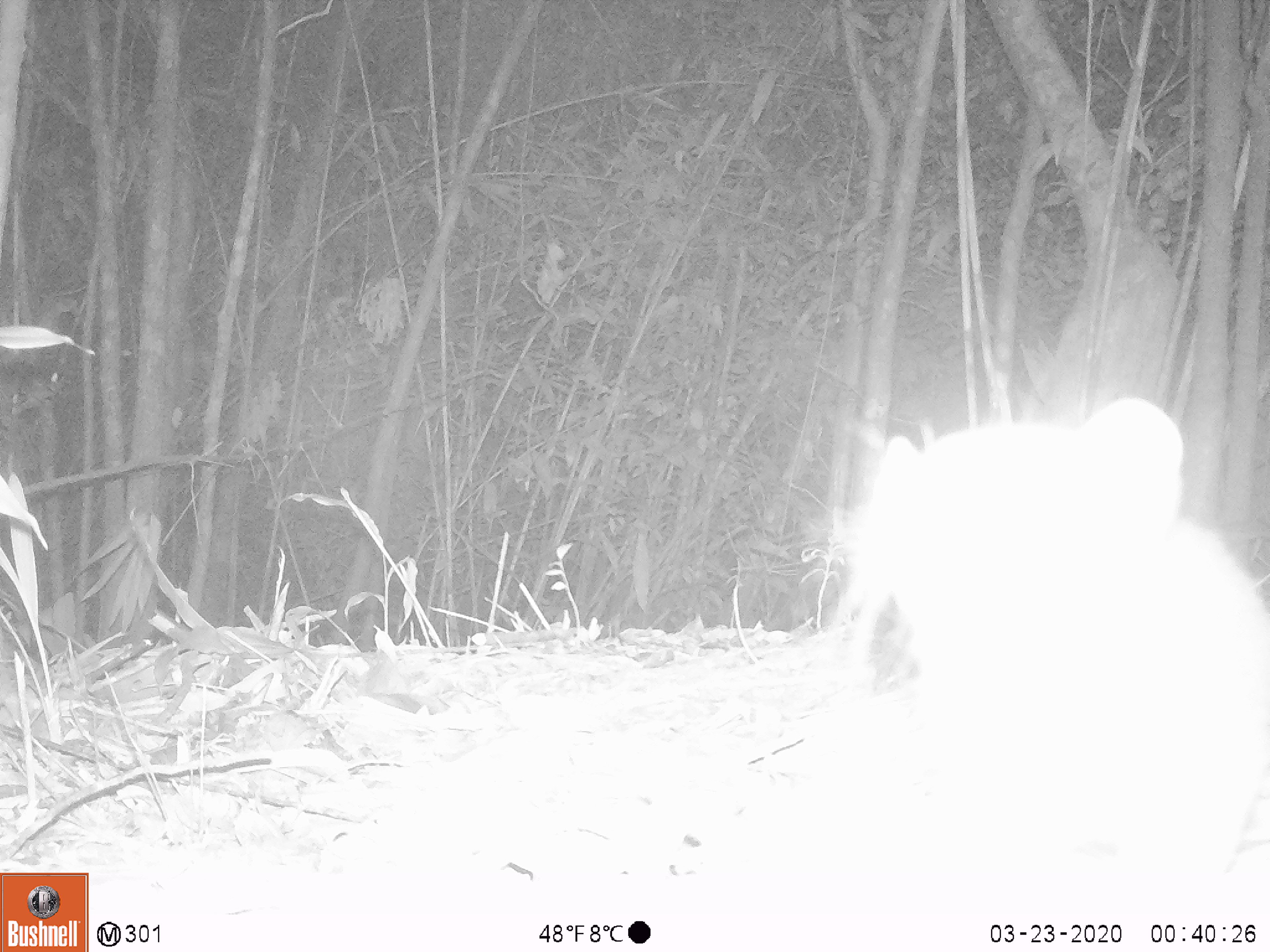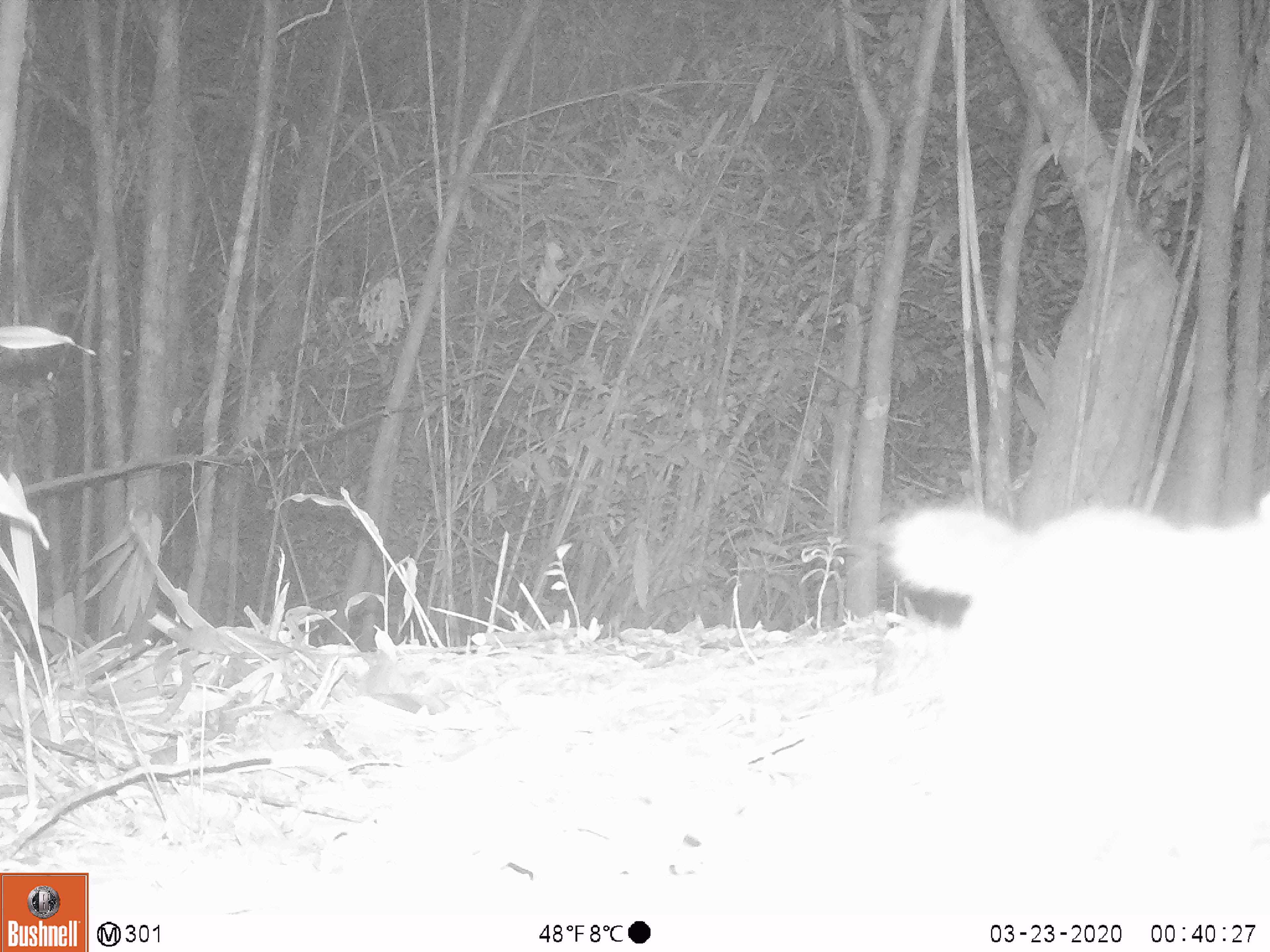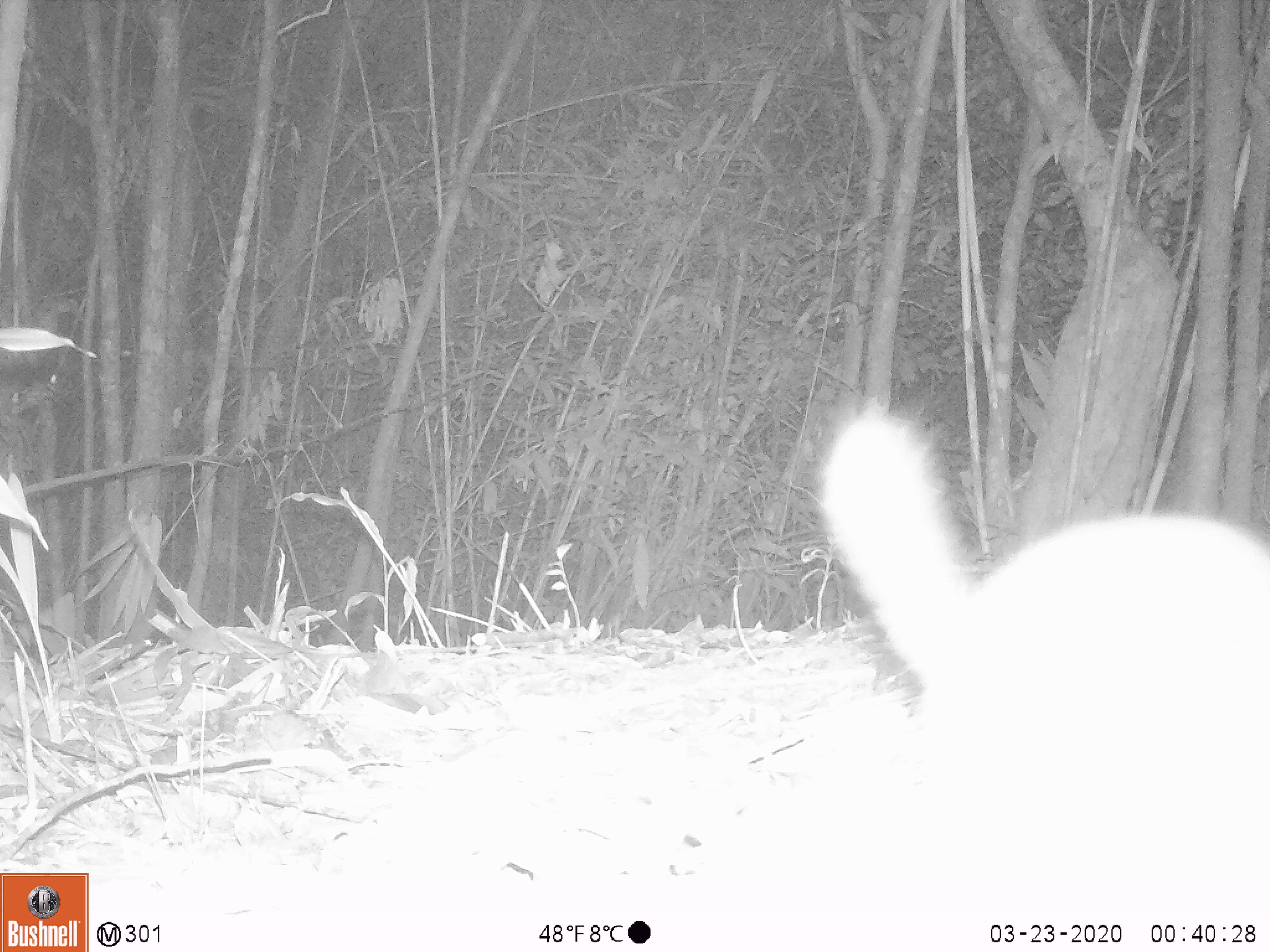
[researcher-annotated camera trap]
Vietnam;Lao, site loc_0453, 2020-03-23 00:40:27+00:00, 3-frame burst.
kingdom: Animalia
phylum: Chordata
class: Mammalia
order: Carnivora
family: Herpestidae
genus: Urva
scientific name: Urva urva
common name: crab-eating mongoose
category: crab eating mongoose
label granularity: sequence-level